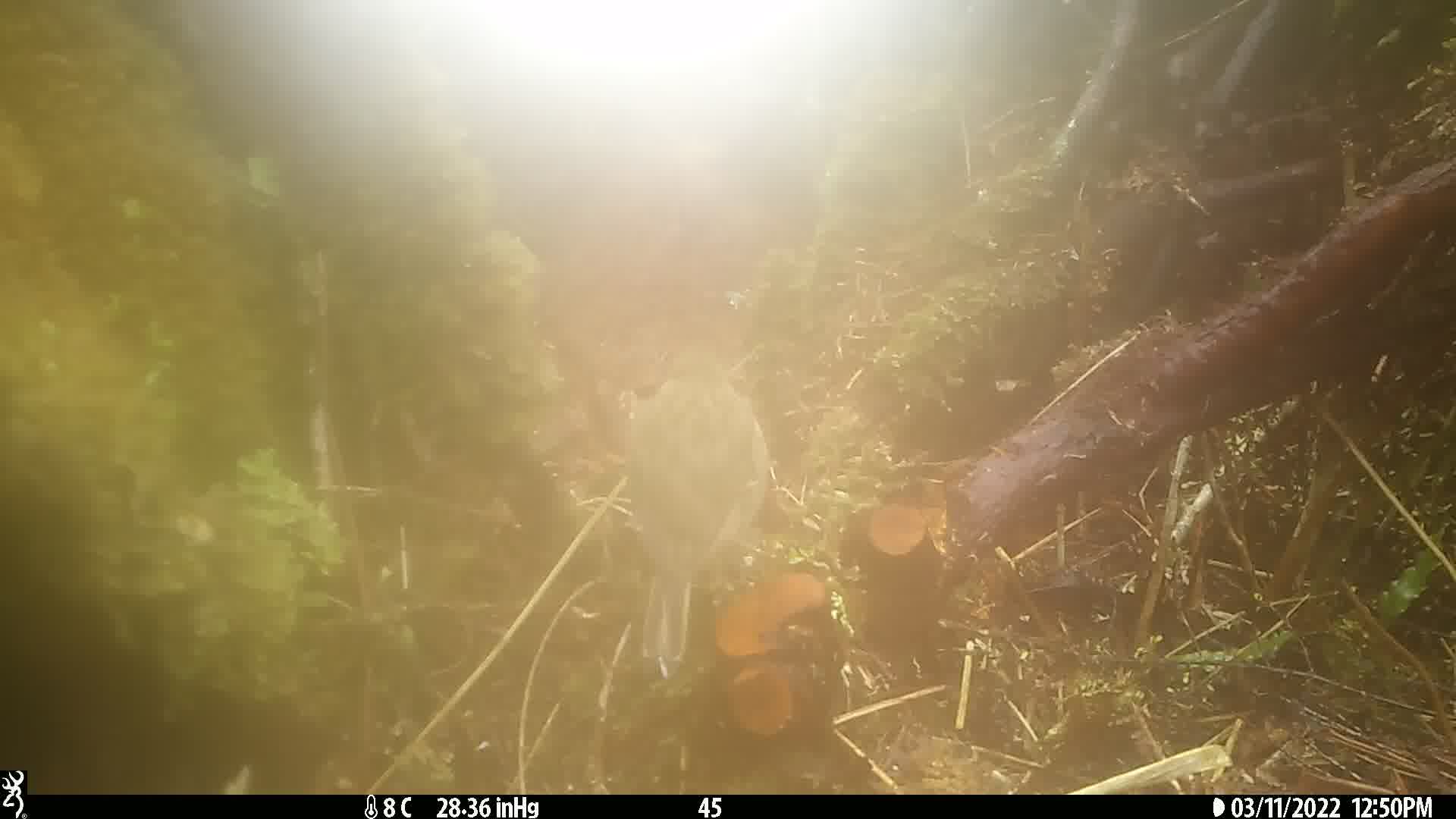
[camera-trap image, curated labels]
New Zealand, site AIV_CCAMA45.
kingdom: Animalia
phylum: Chordata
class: Aves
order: Passeriformes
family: Motacillidae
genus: Anthus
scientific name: Anthus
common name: pipit